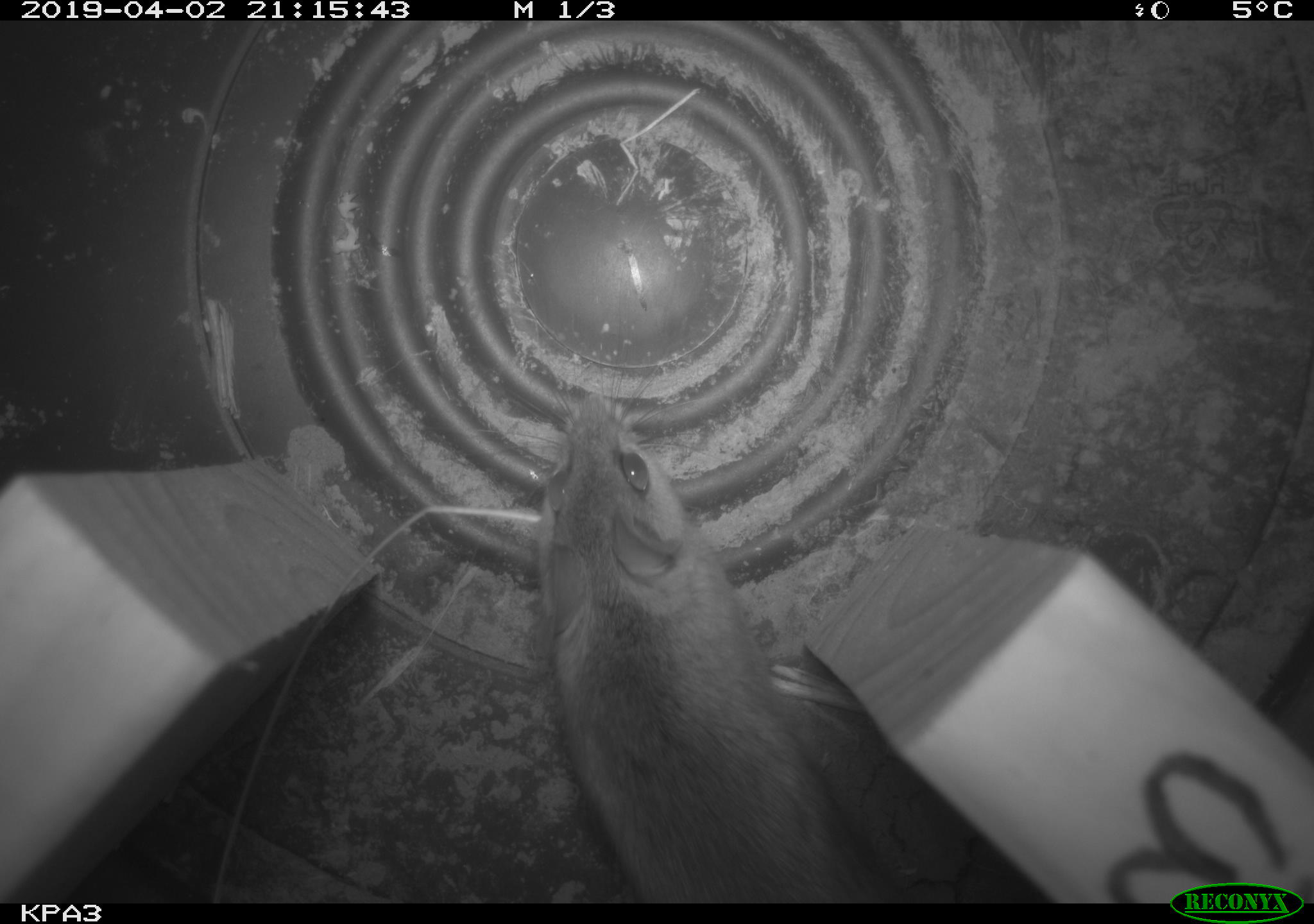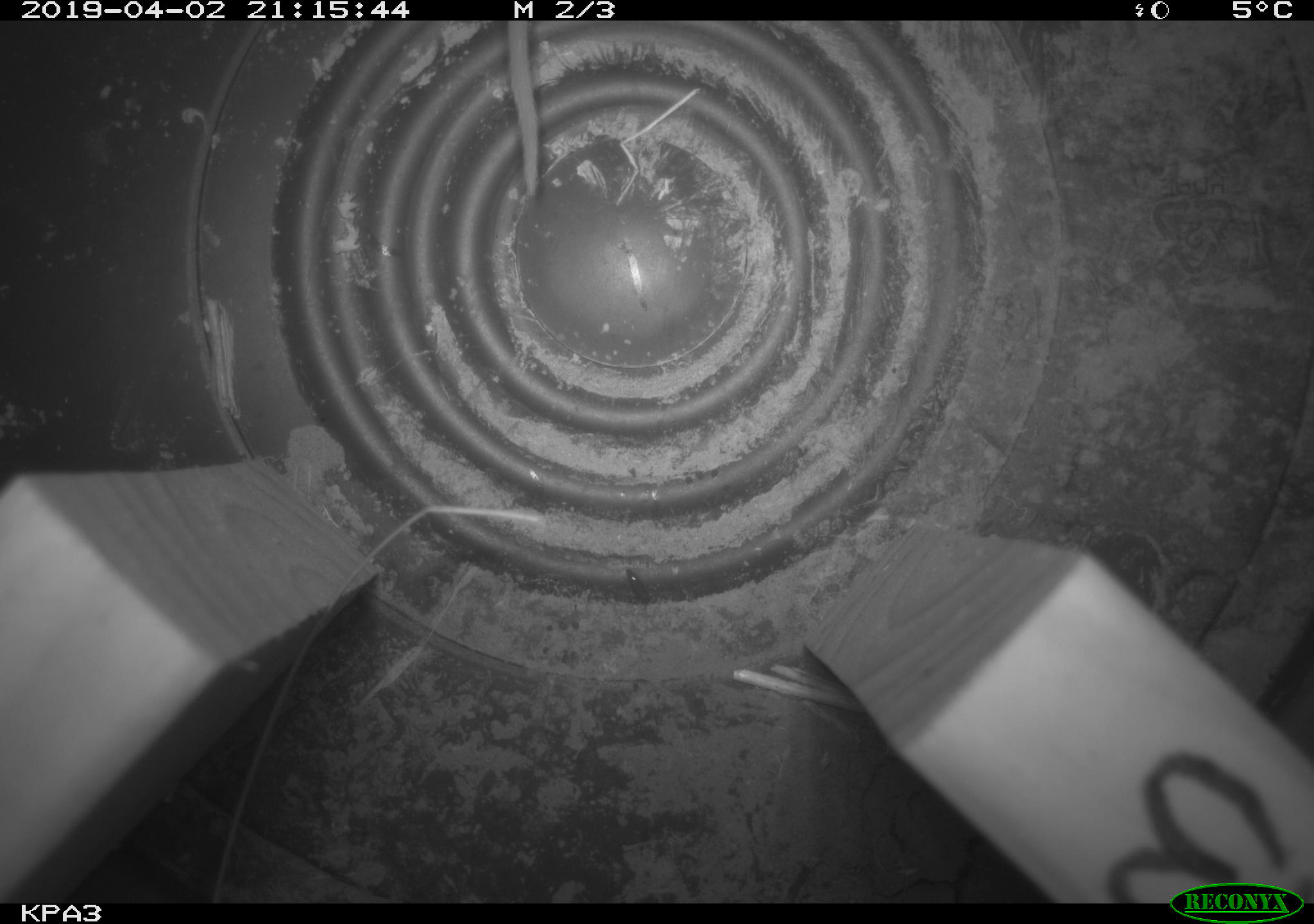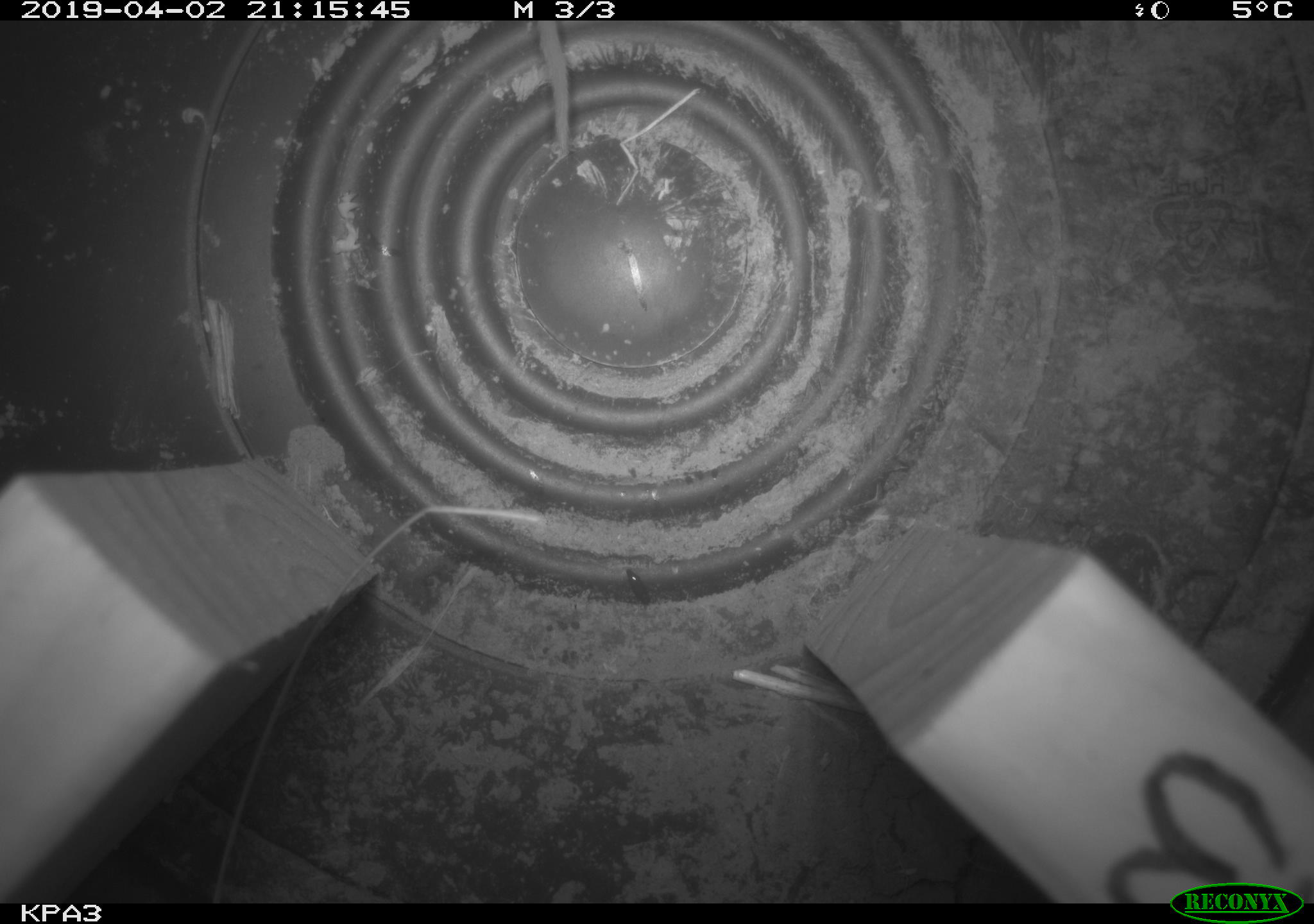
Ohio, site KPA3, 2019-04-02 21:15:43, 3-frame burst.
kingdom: Animalia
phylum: Chordata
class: Mammalia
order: Rodentia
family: Cricetidae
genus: Peromyscus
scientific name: Peromyscus leucopus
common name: white-footed mouse